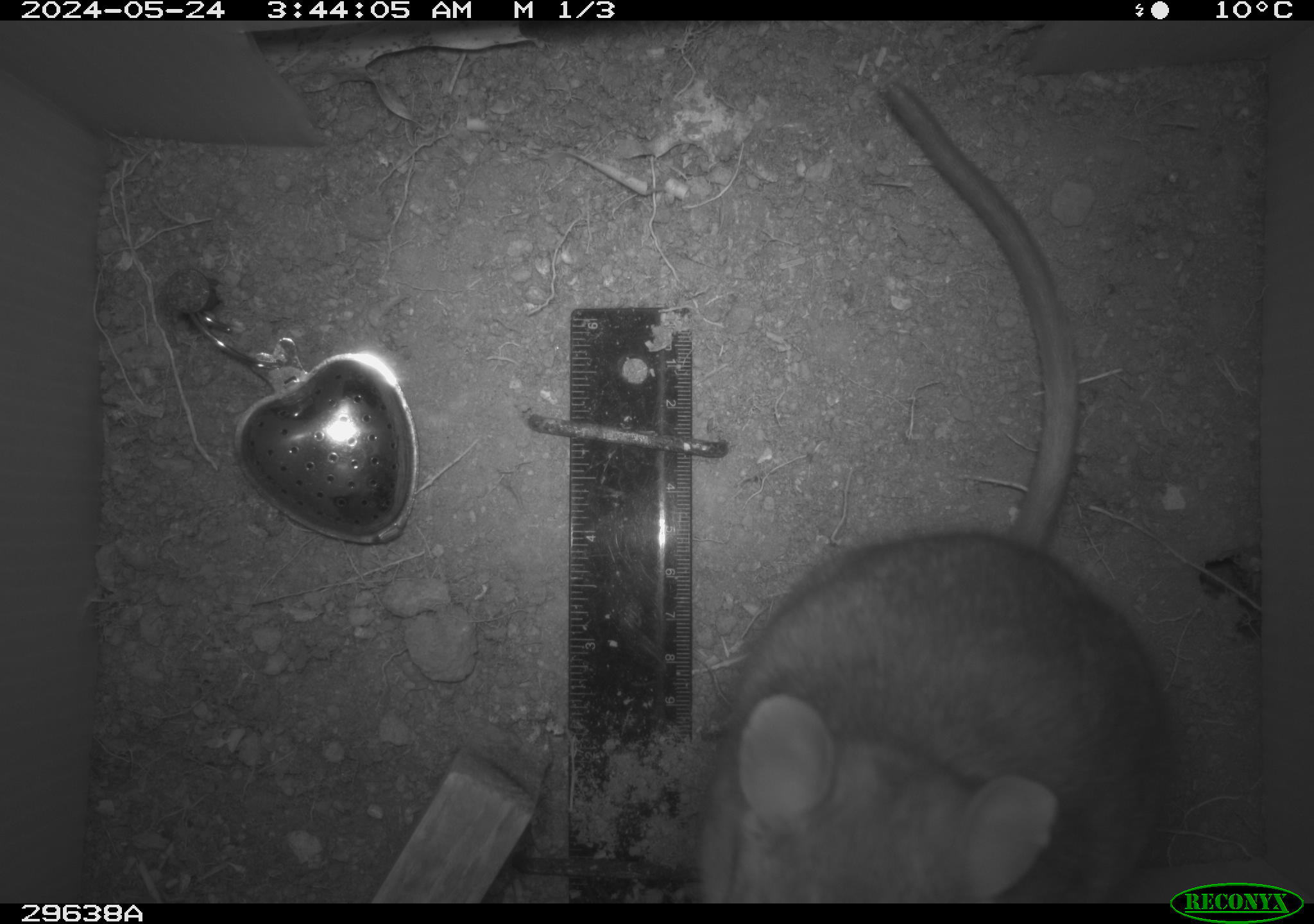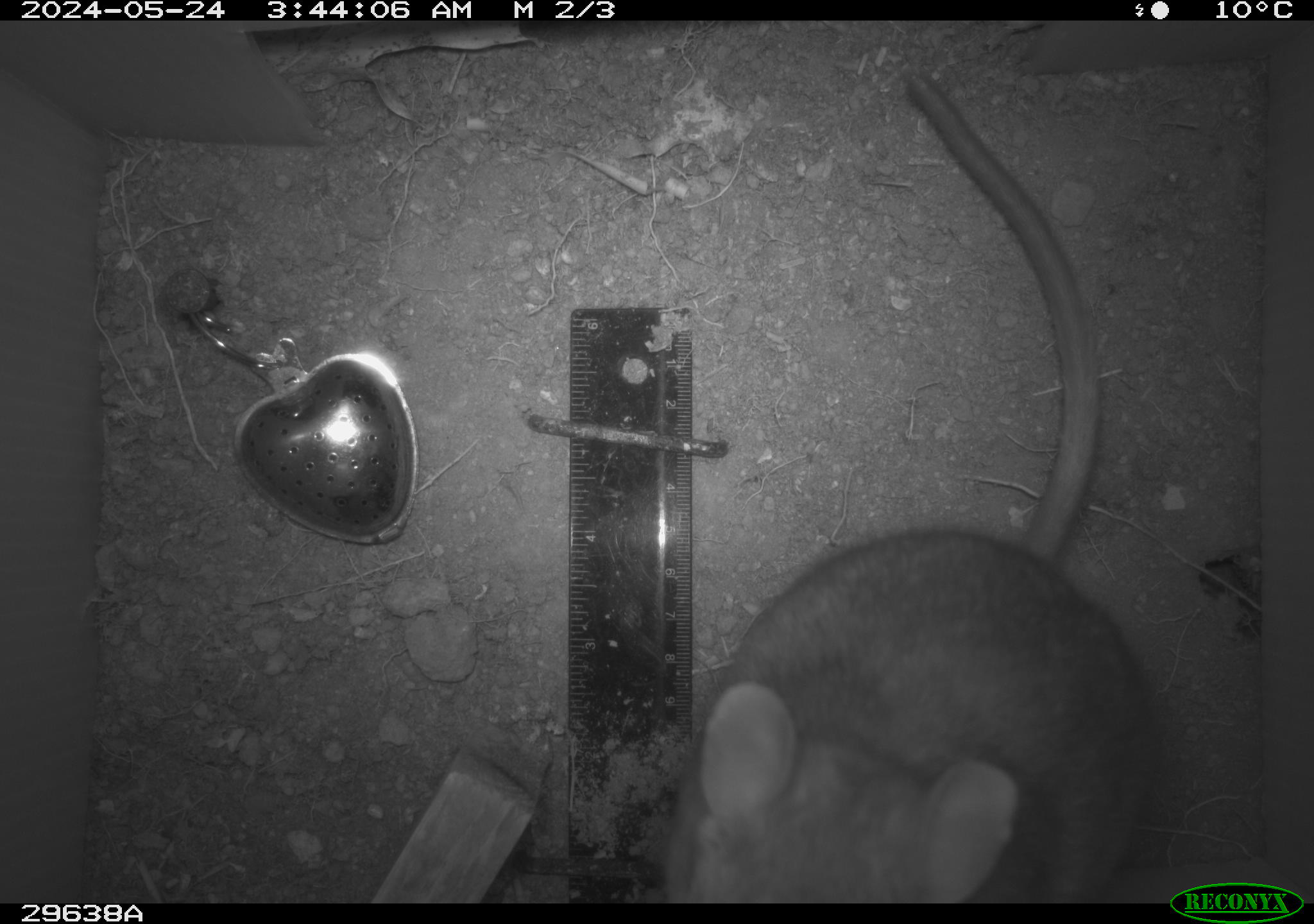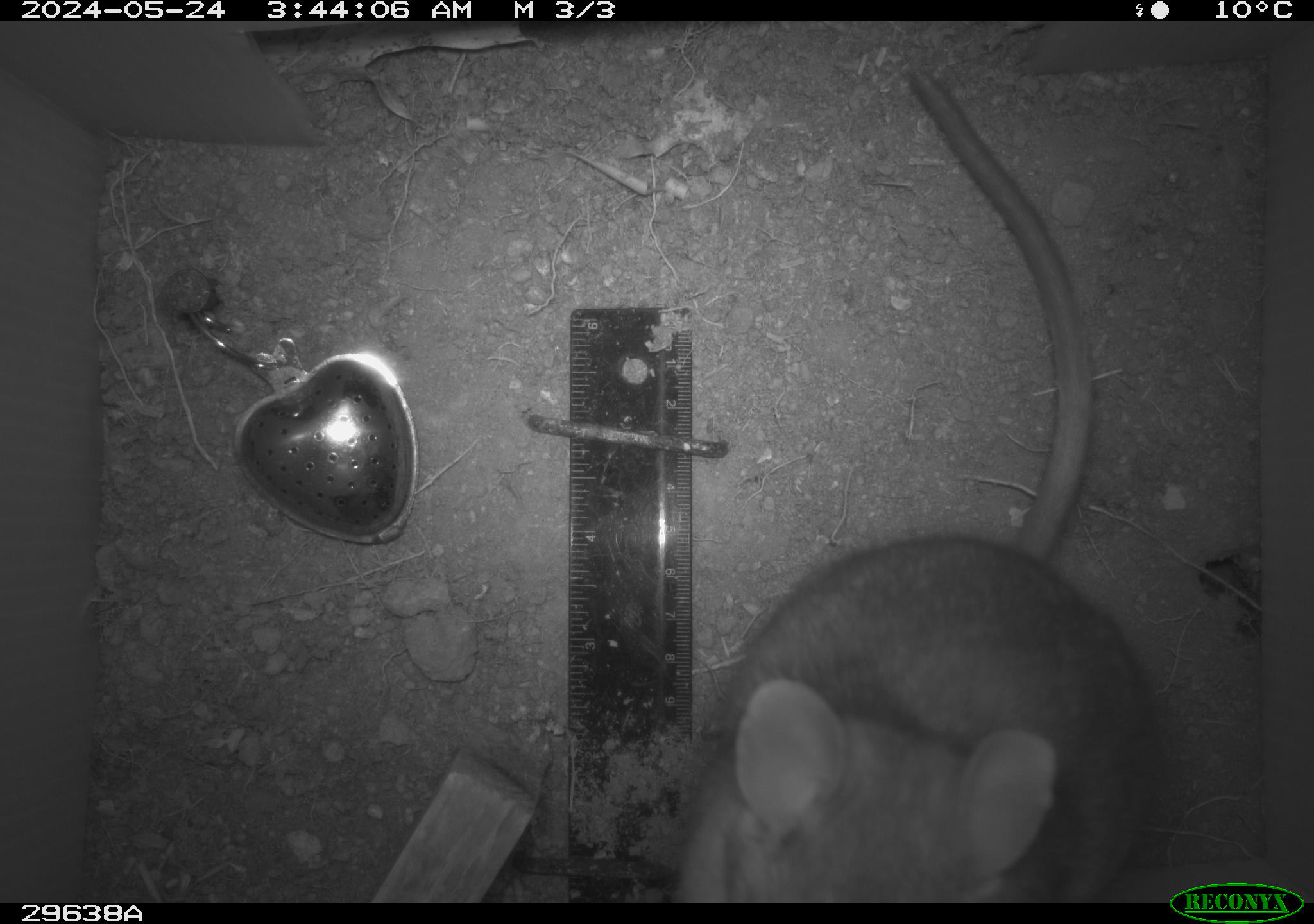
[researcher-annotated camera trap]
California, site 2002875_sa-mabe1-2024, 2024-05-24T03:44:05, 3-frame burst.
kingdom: Animalia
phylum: Chordata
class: Mammalia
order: Rodentia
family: Cricetidae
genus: Neotoma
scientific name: Neotoma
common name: pack rat or woodrat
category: neotoma species